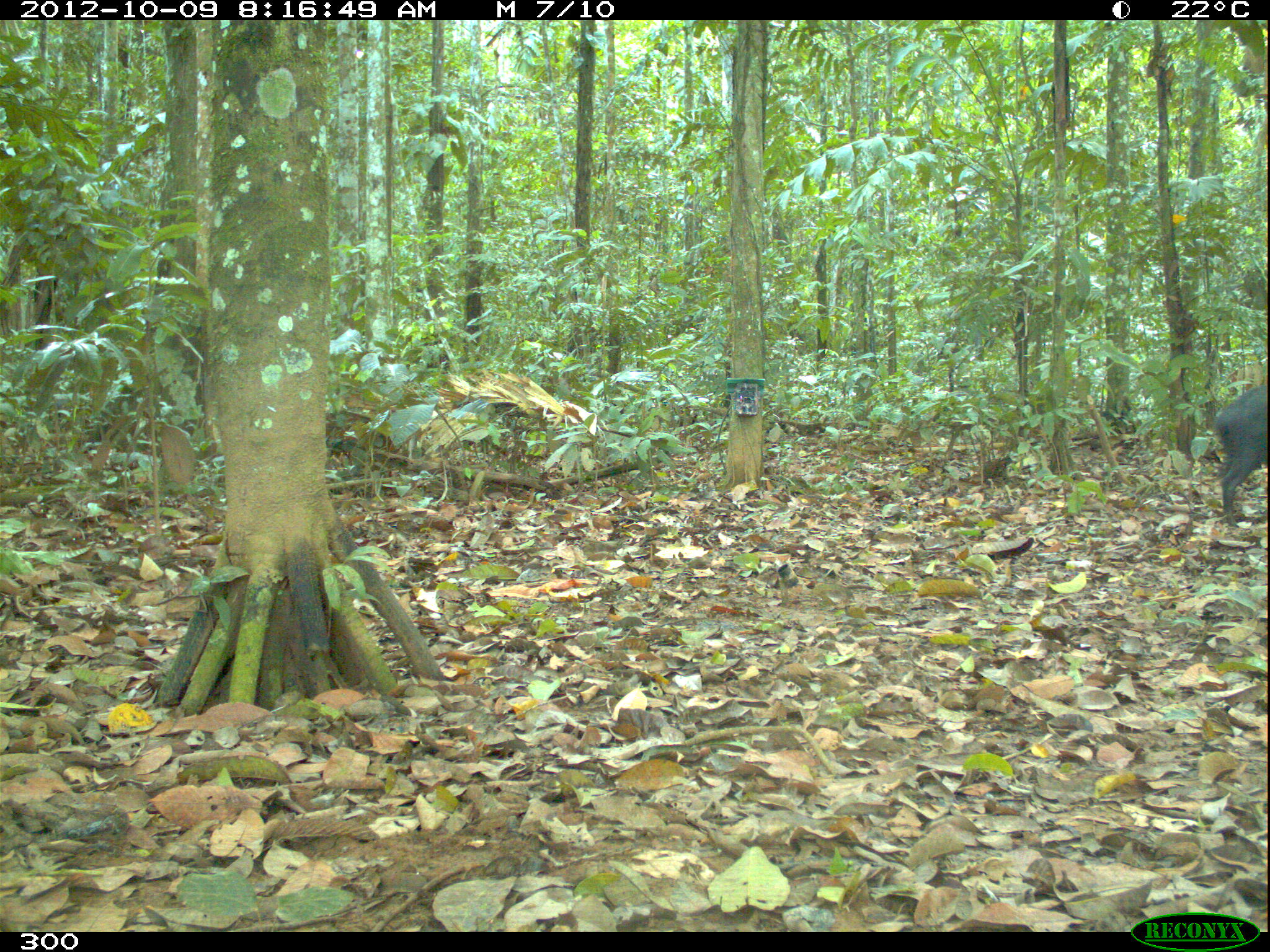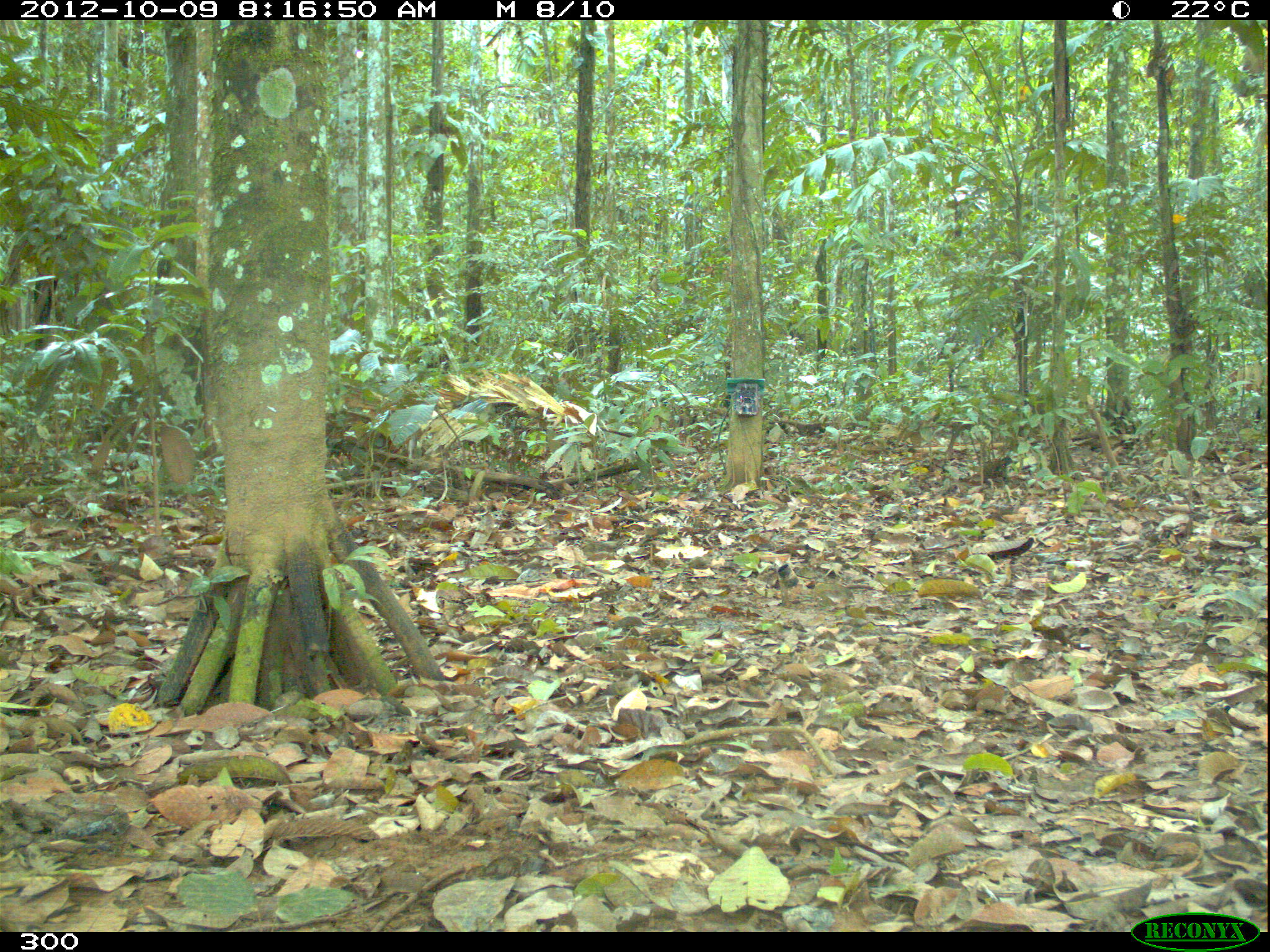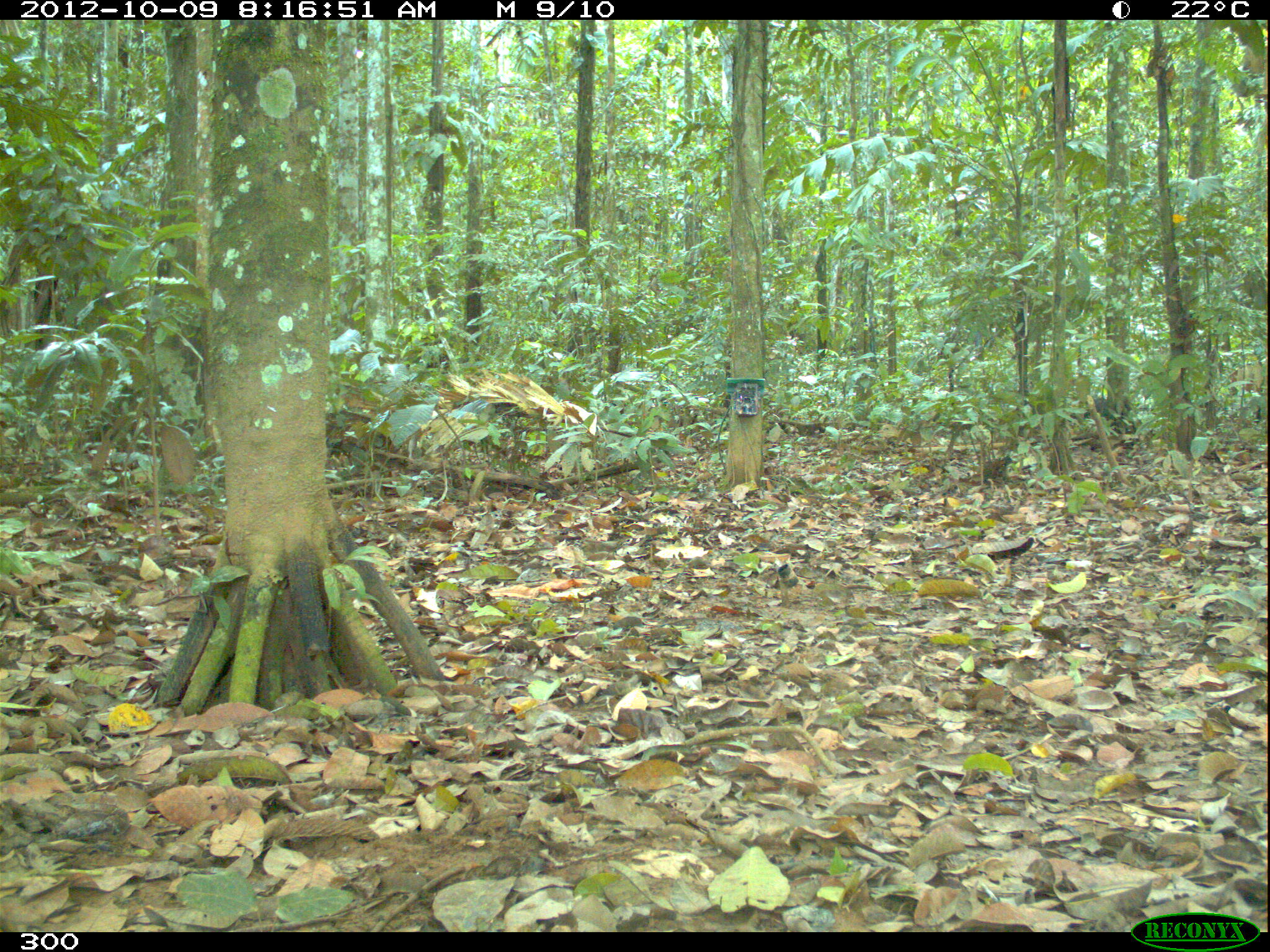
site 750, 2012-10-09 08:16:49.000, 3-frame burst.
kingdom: Animalia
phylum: Chordata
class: Mammalia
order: Artiodactyla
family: Tayassuidae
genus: Tayassu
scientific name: Tayassu pecari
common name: white-lipped peccary